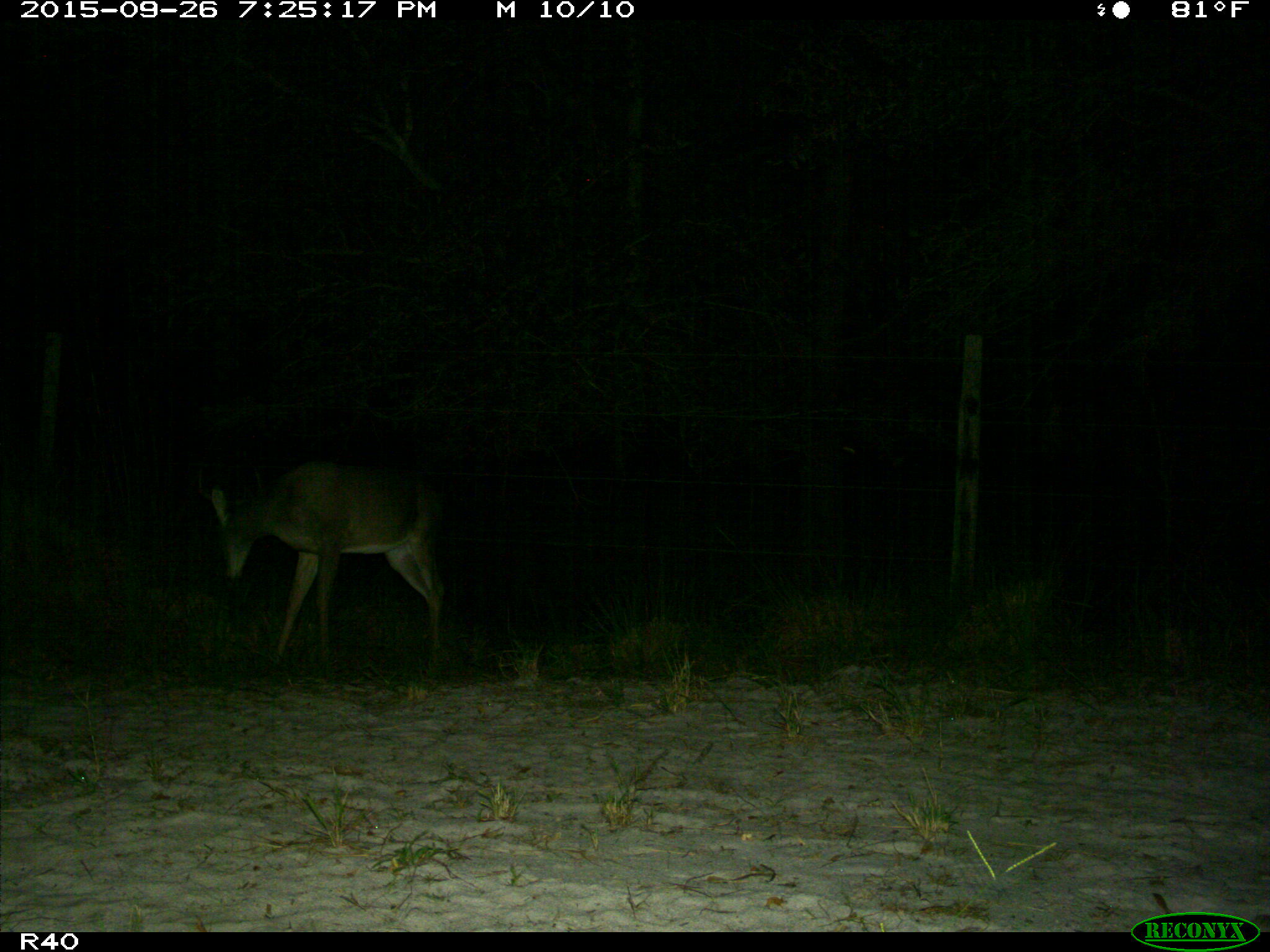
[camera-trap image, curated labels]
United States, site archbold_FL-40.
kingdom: Animalia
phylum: Chordata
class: Mammalia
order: Artiodactyla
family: Cervidae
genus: Odocoileus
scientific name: Odocoileus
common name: deer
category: unidentified deer